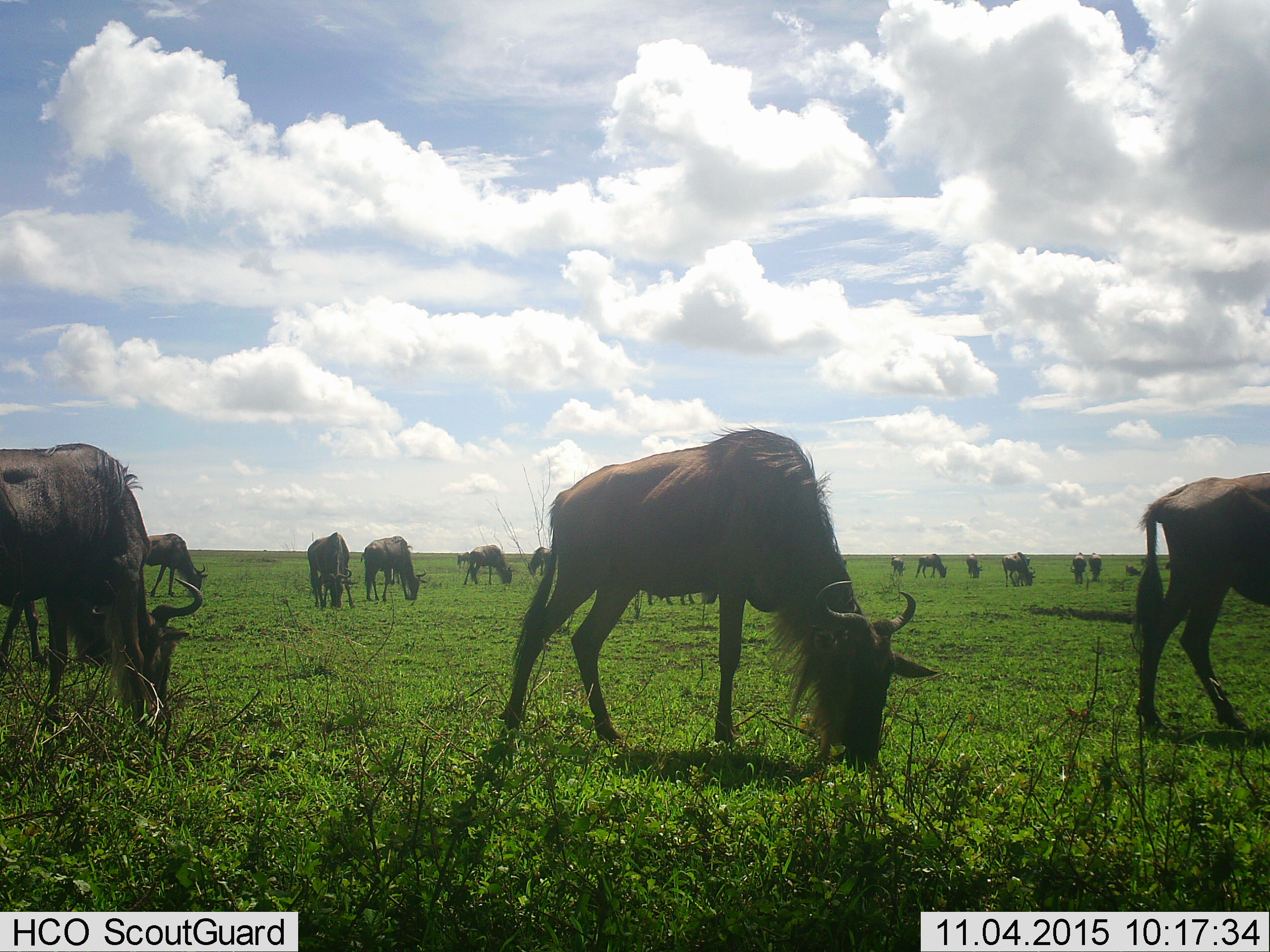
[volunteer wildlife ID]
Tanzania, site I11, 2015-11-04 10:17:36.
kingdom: Animalia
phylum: Chordata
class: Mammalia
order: Artiodactyla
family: Bovidae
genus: Connochaetes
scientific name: Connochaetes taurinus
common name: blue wildebeest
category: wildebeest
Wildebeest (blue wildebeest) (Connochaetes taurinus), count 11-50. Behavior (volunteer vote fractions): standing 22%, resting 11%, moving 11%, interacting 0%. Young present (vote fraction): 11%. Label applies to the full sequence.